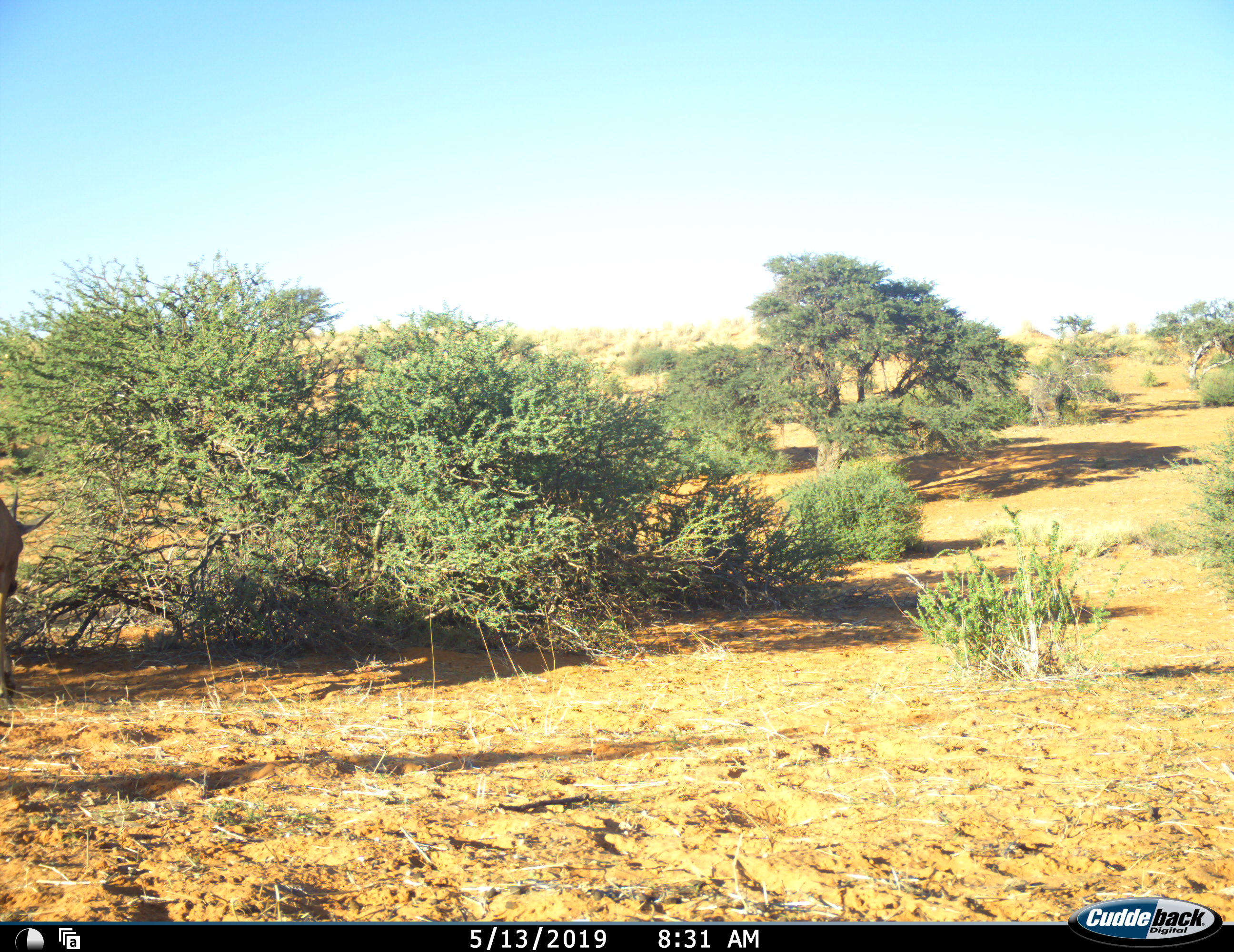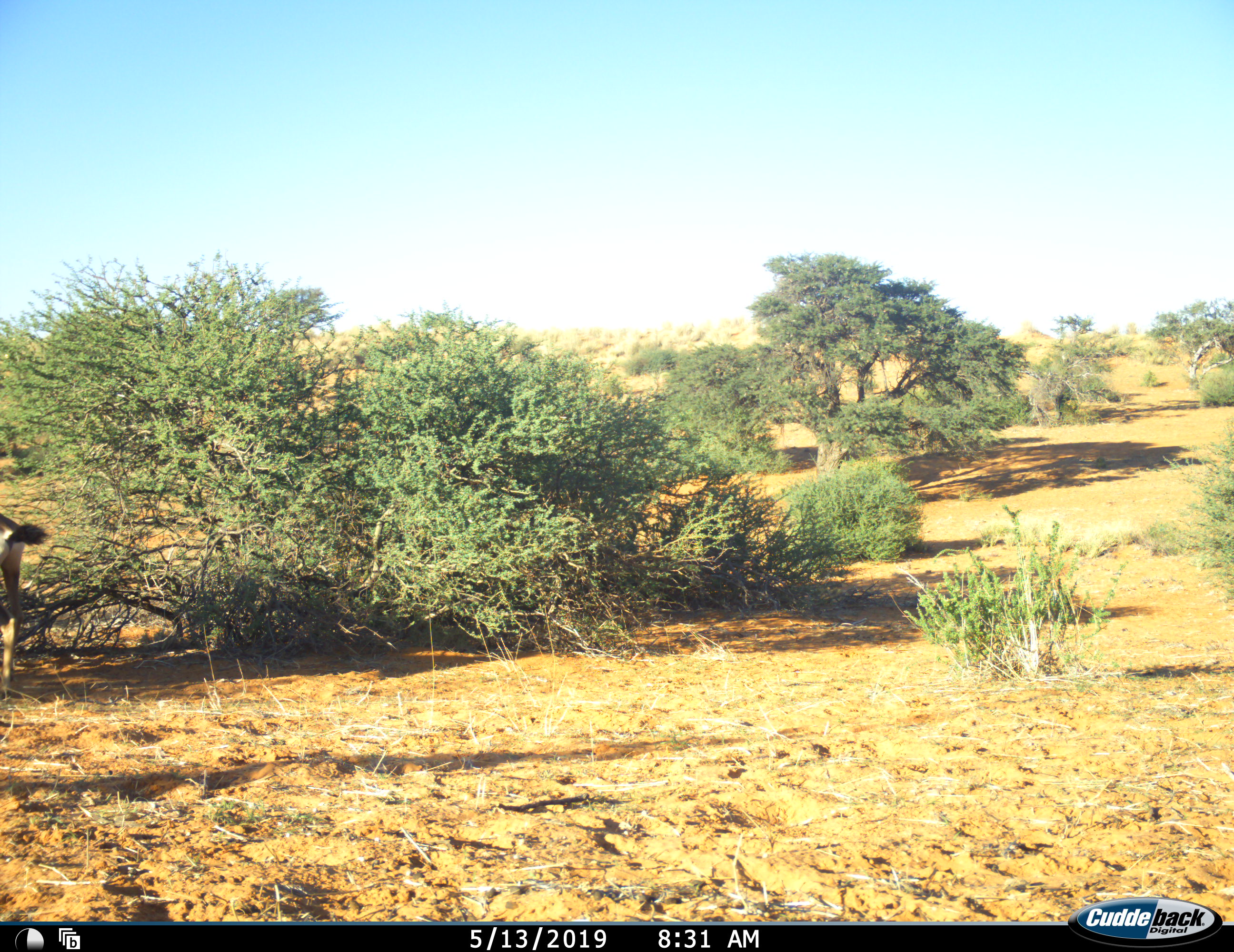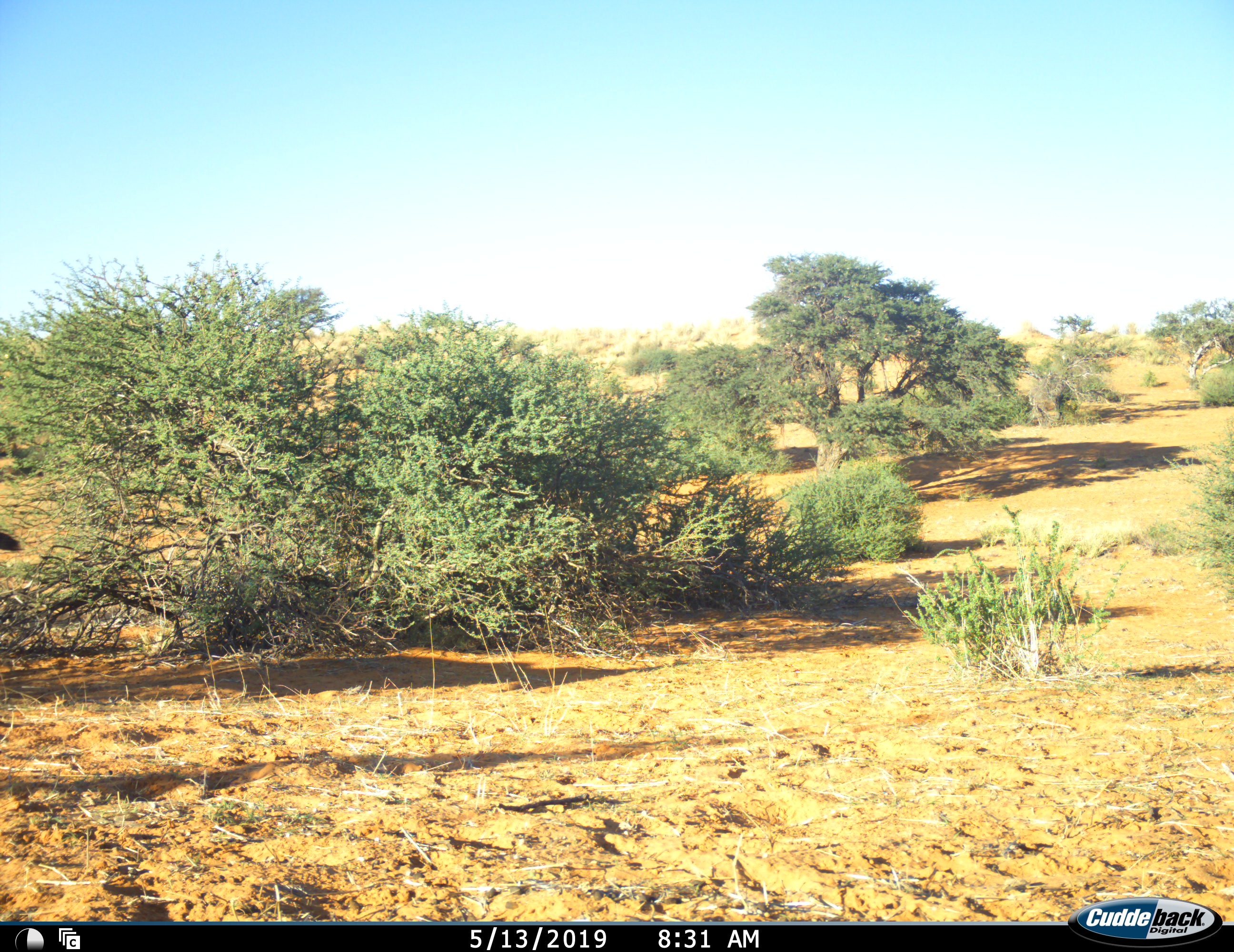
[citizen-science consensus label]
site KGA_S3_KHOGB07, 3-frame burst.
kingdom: Animalia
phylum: Chordata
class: Mammalia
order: Artiodactyla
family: Bovidae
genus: Antidorcas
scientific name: Antidorcas marsupialis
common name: springbok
Springbok (Antidorcas marsupialis), count 1. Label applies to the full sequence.